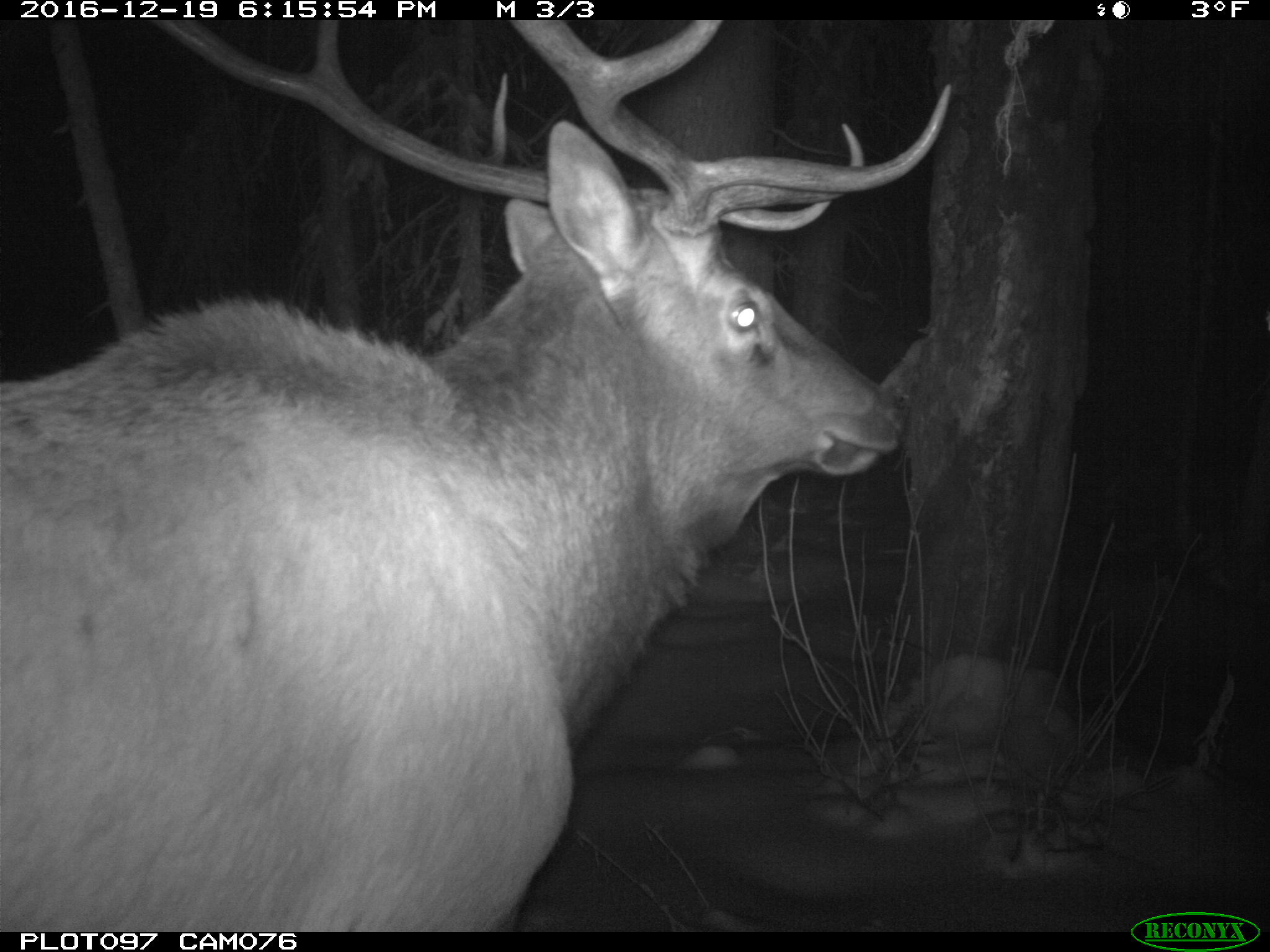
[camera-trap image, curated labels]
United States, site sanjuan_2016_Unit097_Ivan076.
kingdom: Animalia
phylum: Chordata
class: Mammalia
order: Artiodactyla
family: Cervidae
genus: Cervus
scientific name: Cervus elaphus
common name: red deer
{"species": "Cervus elaphus (red deer)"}